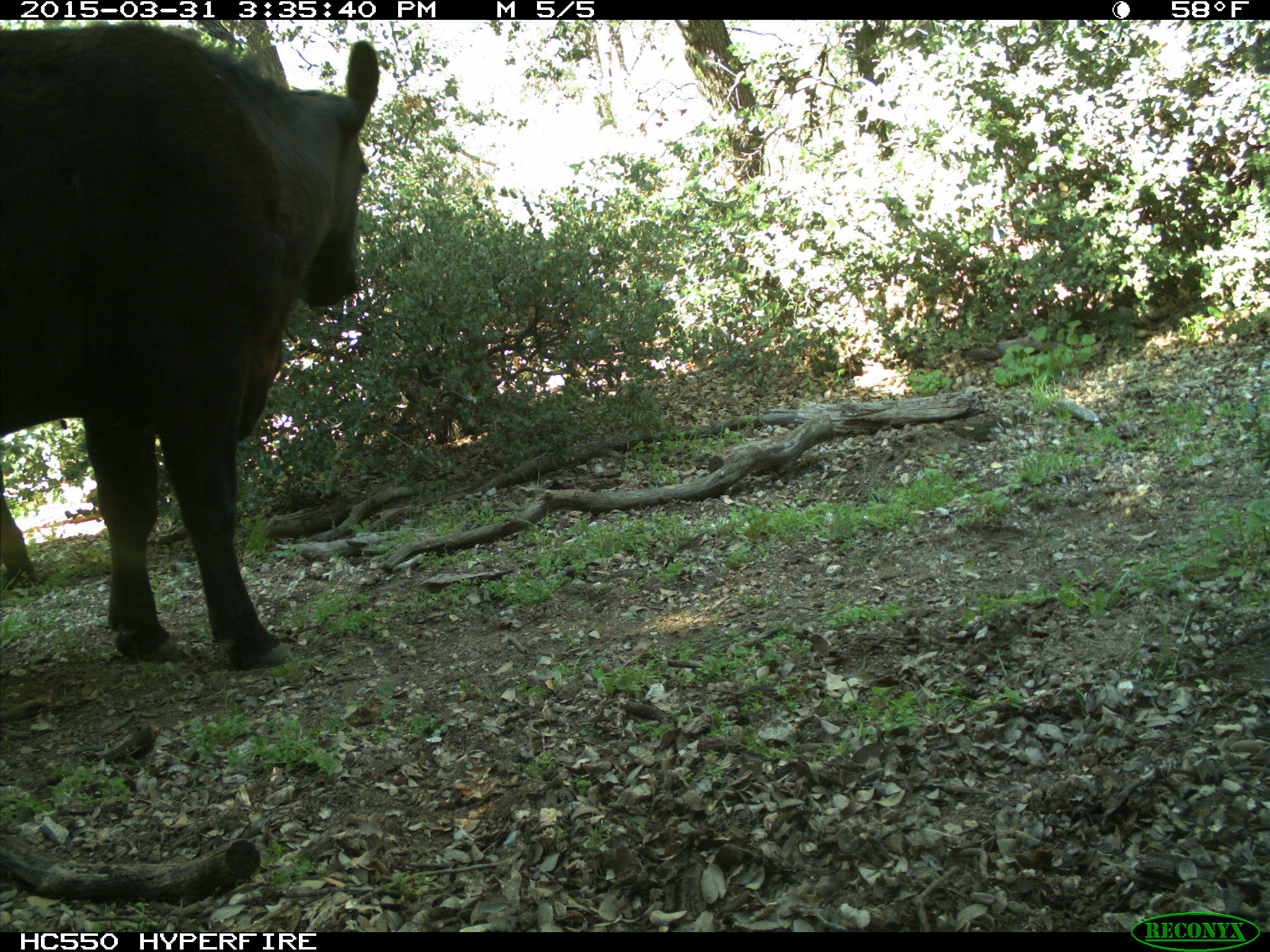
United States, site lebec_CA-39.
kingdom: Animalia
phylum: Chordata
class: Mammalia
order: Artiodactyla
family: Bovidae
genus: Bos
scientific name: Bos taurus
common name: domestic cow